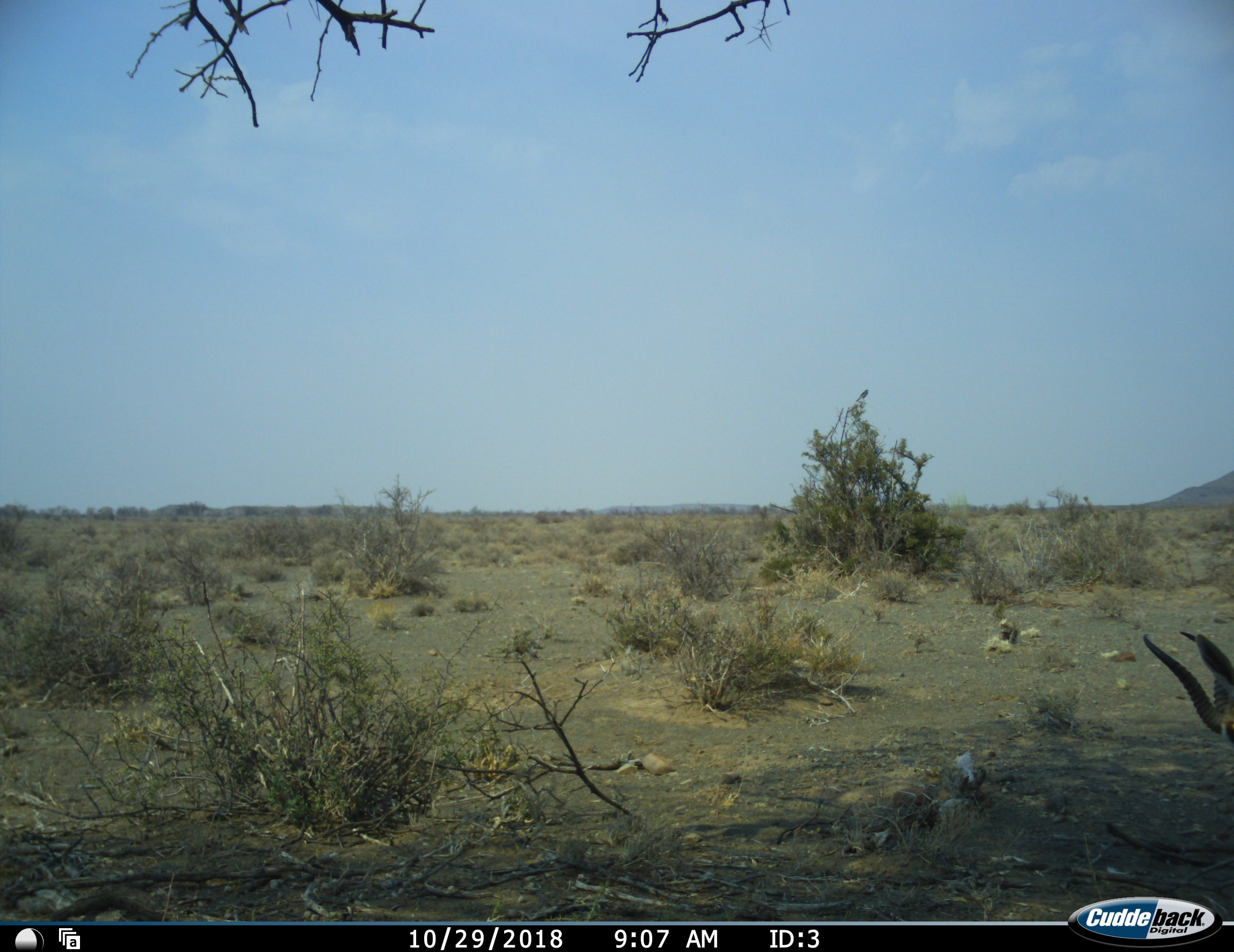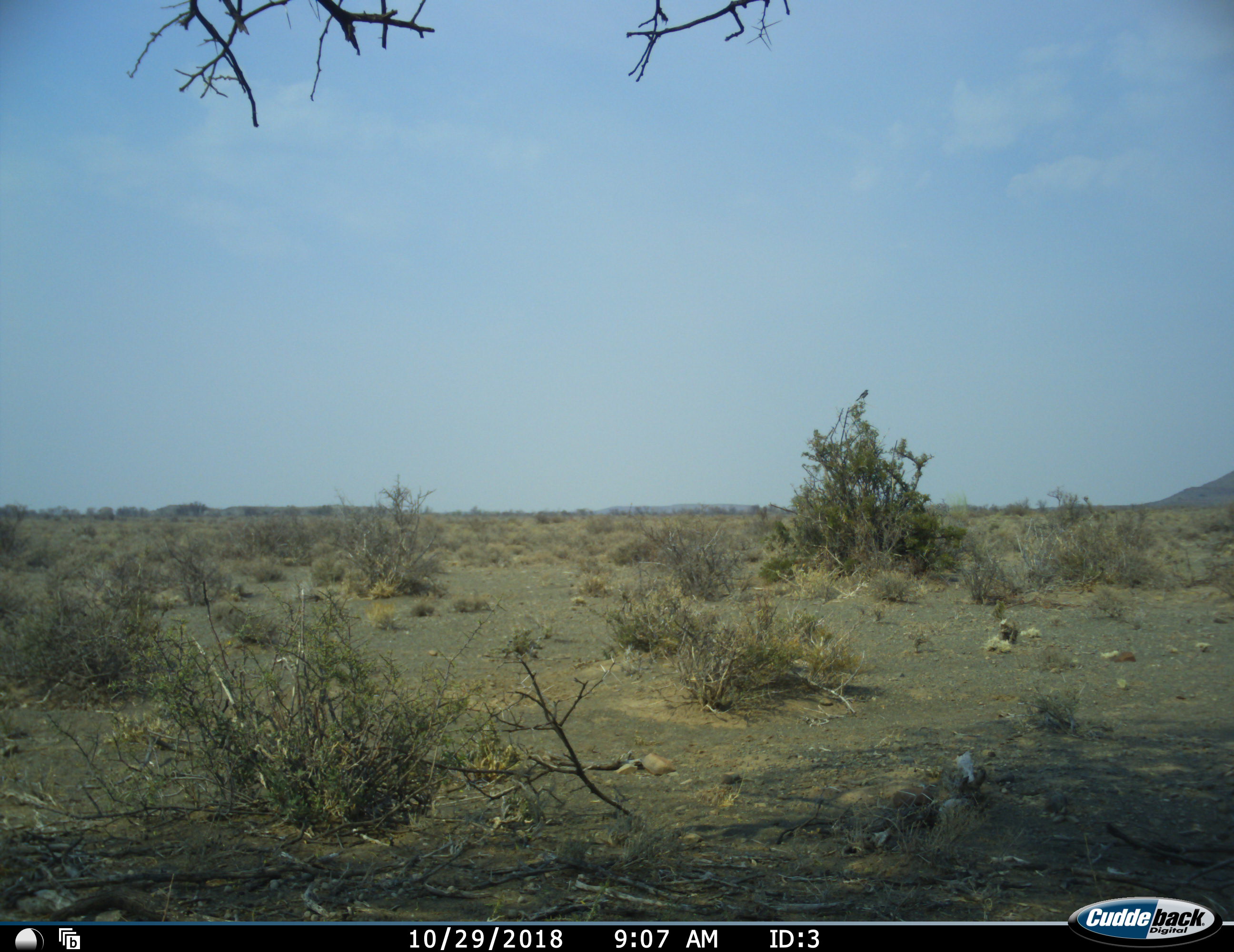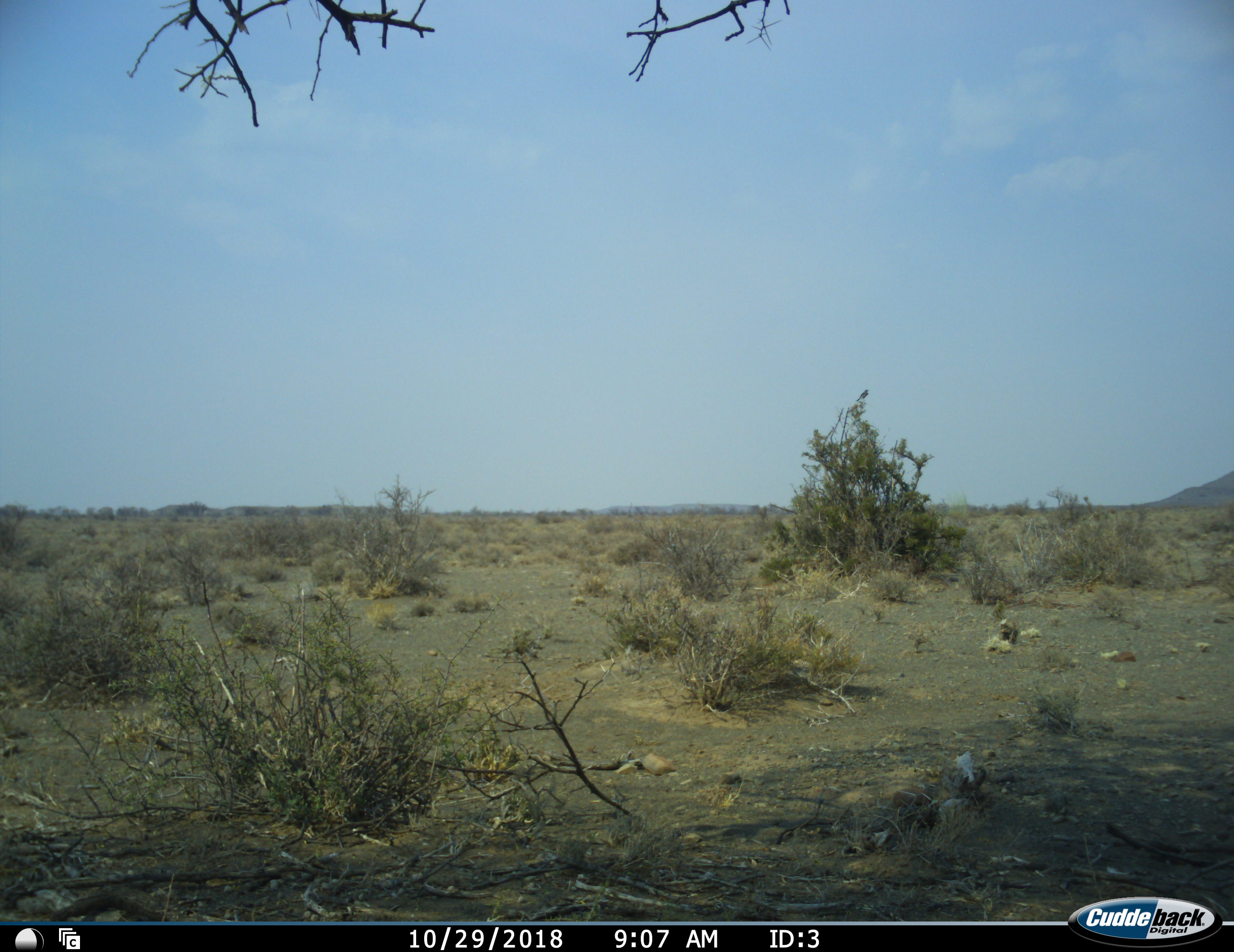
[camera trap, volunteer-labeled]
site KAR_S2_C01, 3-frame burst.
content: unidentified animal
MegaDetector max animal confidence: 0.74